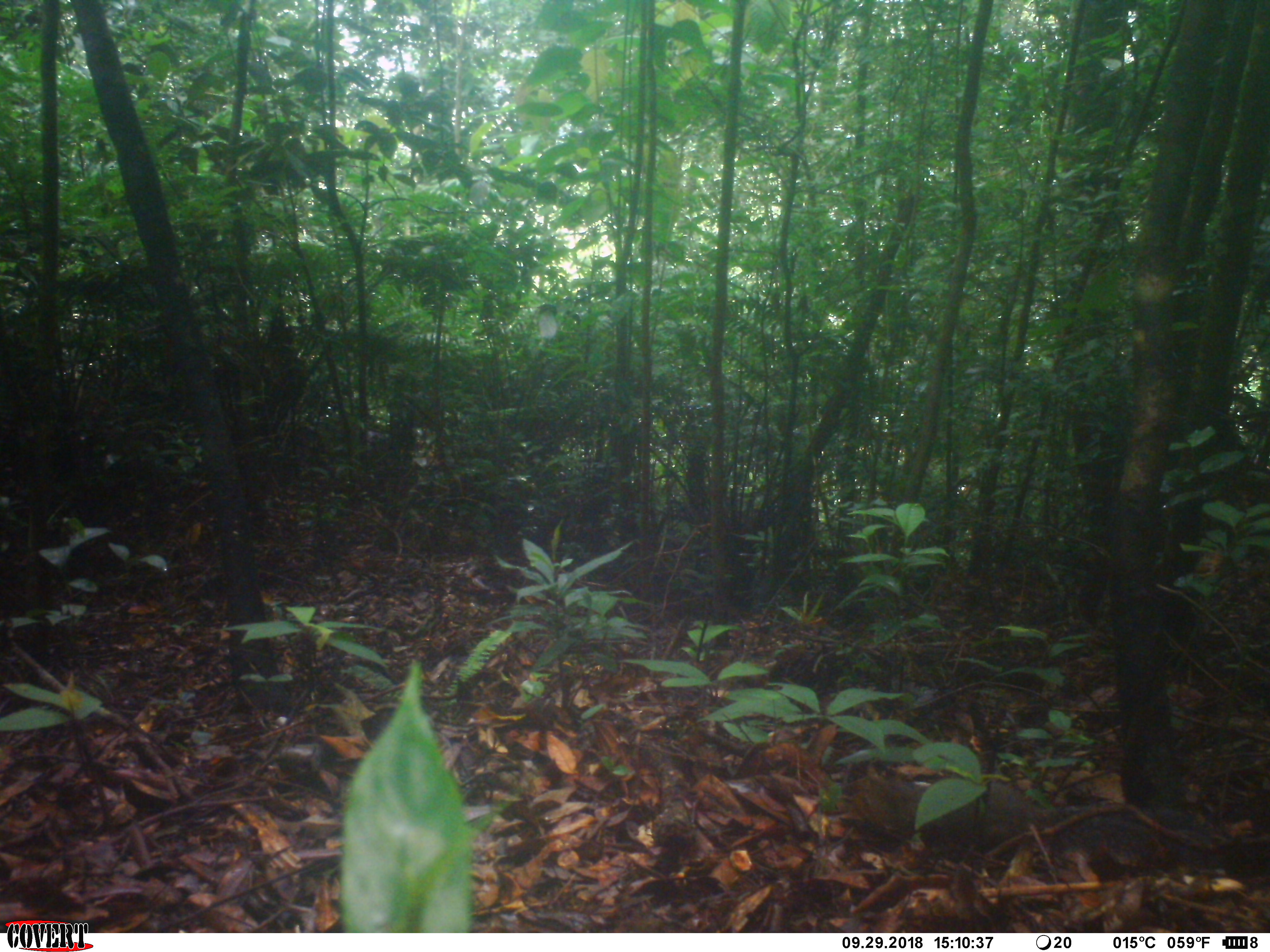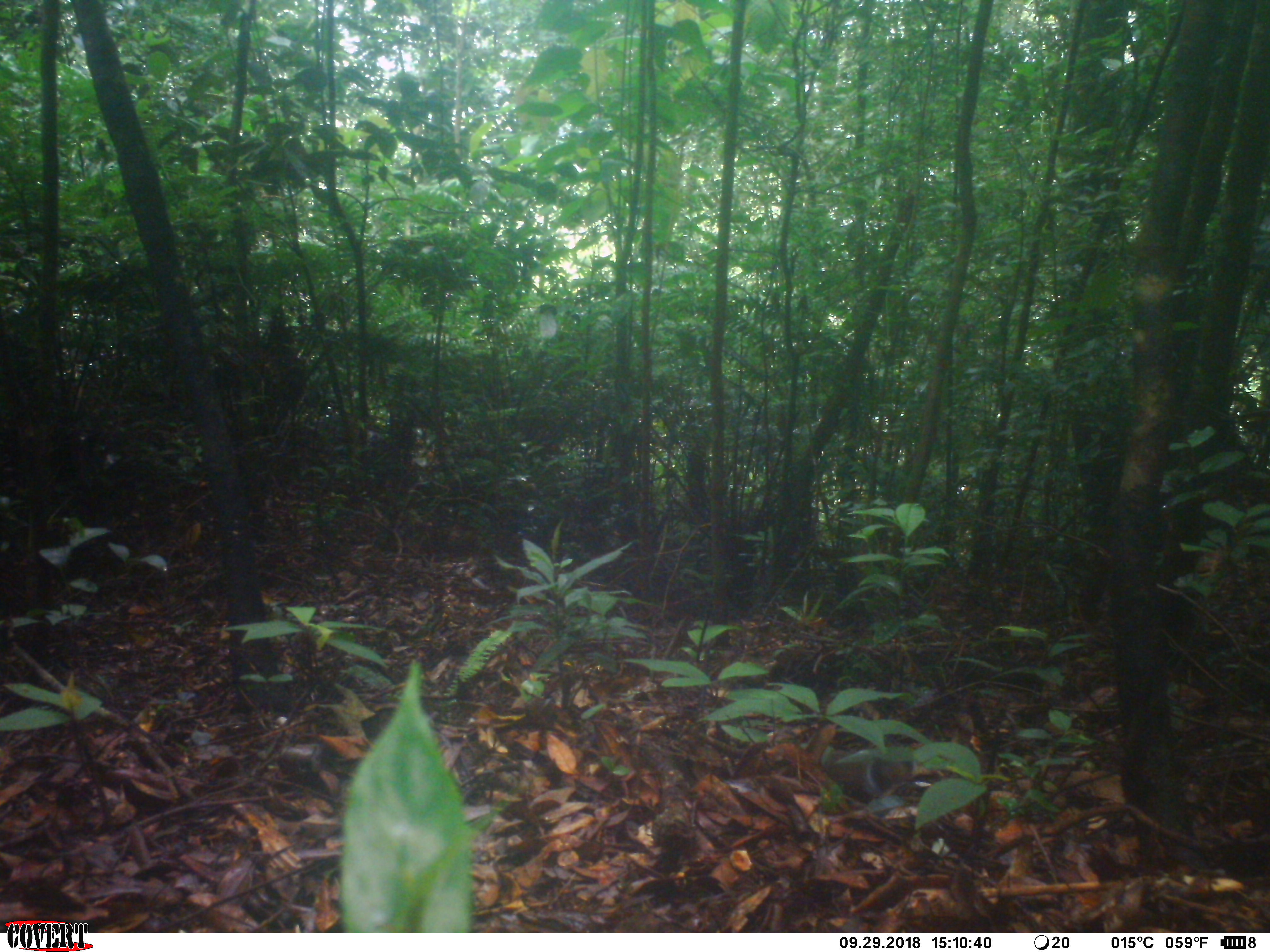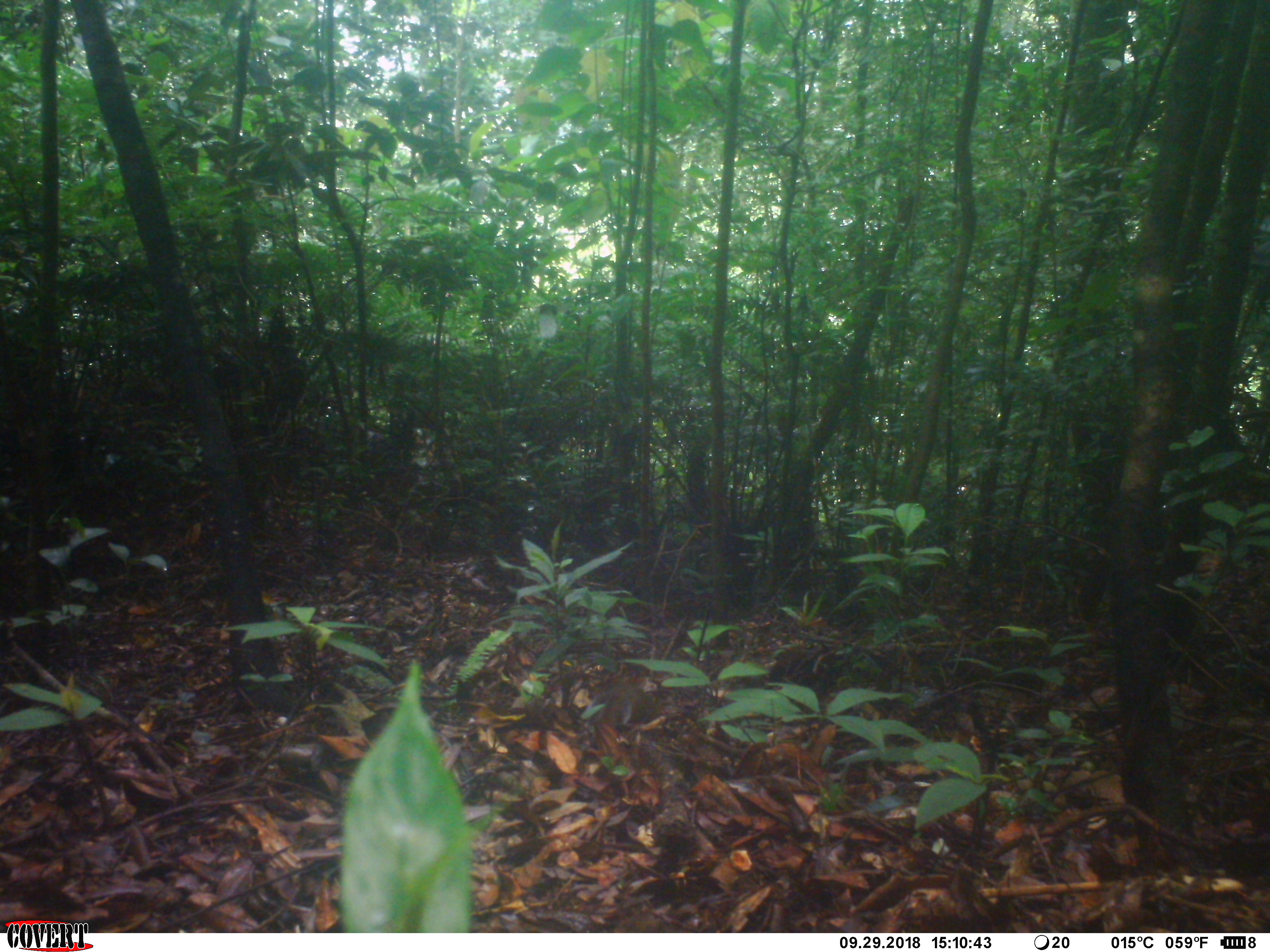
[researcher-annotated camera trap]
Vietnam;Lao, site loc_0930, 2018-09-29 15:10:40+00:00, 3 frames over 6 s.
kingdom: Animalia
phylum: Chordata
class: Mammalia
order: Rodentia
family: Sciuridae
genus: Dremomys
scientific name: Dremomys rufigenis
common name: red-cheeked squirrel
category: red cheeked squirrel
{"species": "red cheeked squirrel (red-cheeked squirrel) (Dremomys rufigenis)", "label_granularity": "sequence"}